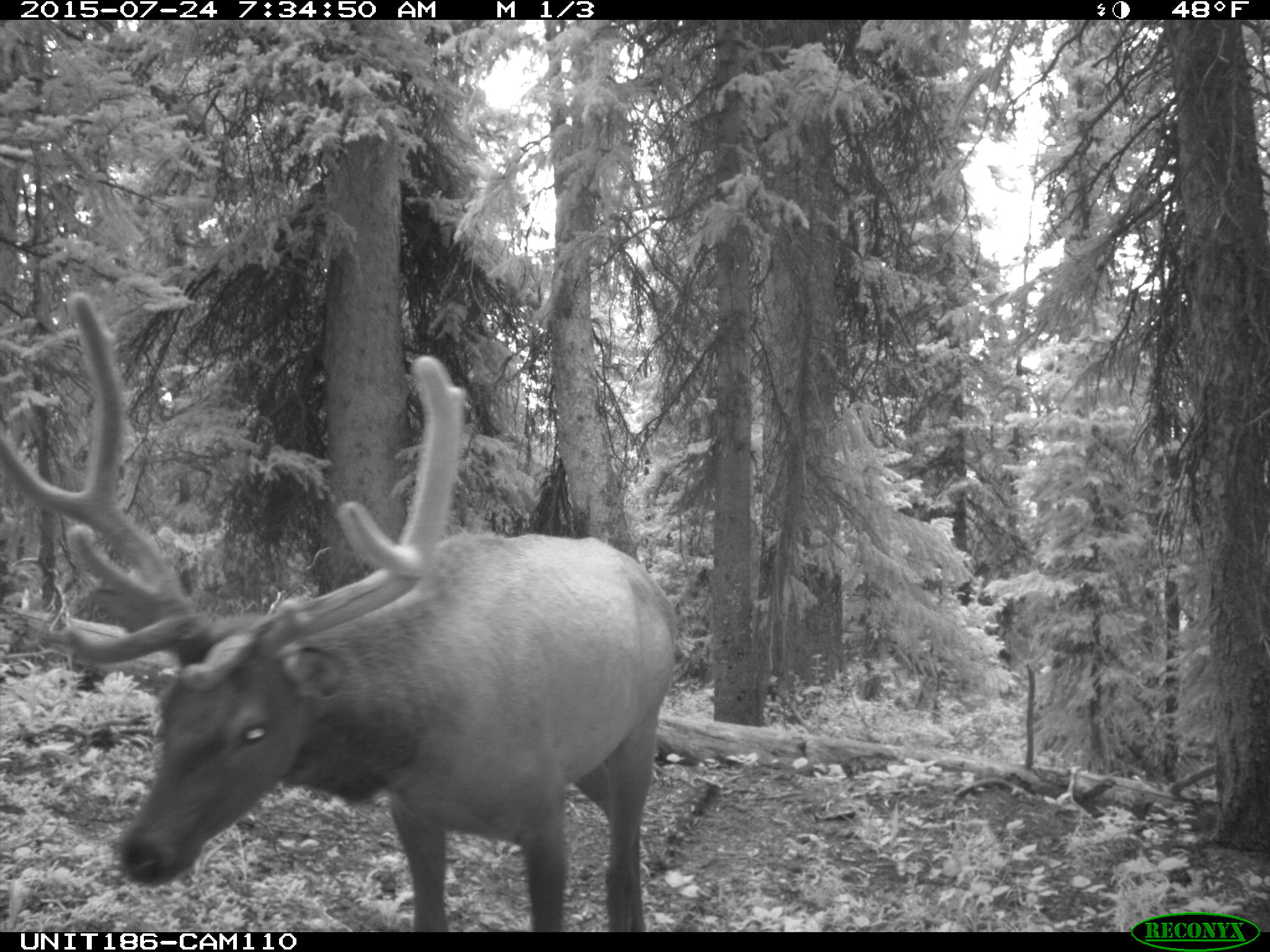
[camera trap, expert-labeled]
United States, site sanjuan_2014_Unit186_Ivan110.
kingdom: Animalia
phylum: Chordata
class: Mammalia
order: Artiodactyla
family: Cervidae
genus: Cervus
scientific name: Cervus elaphus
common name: red deer